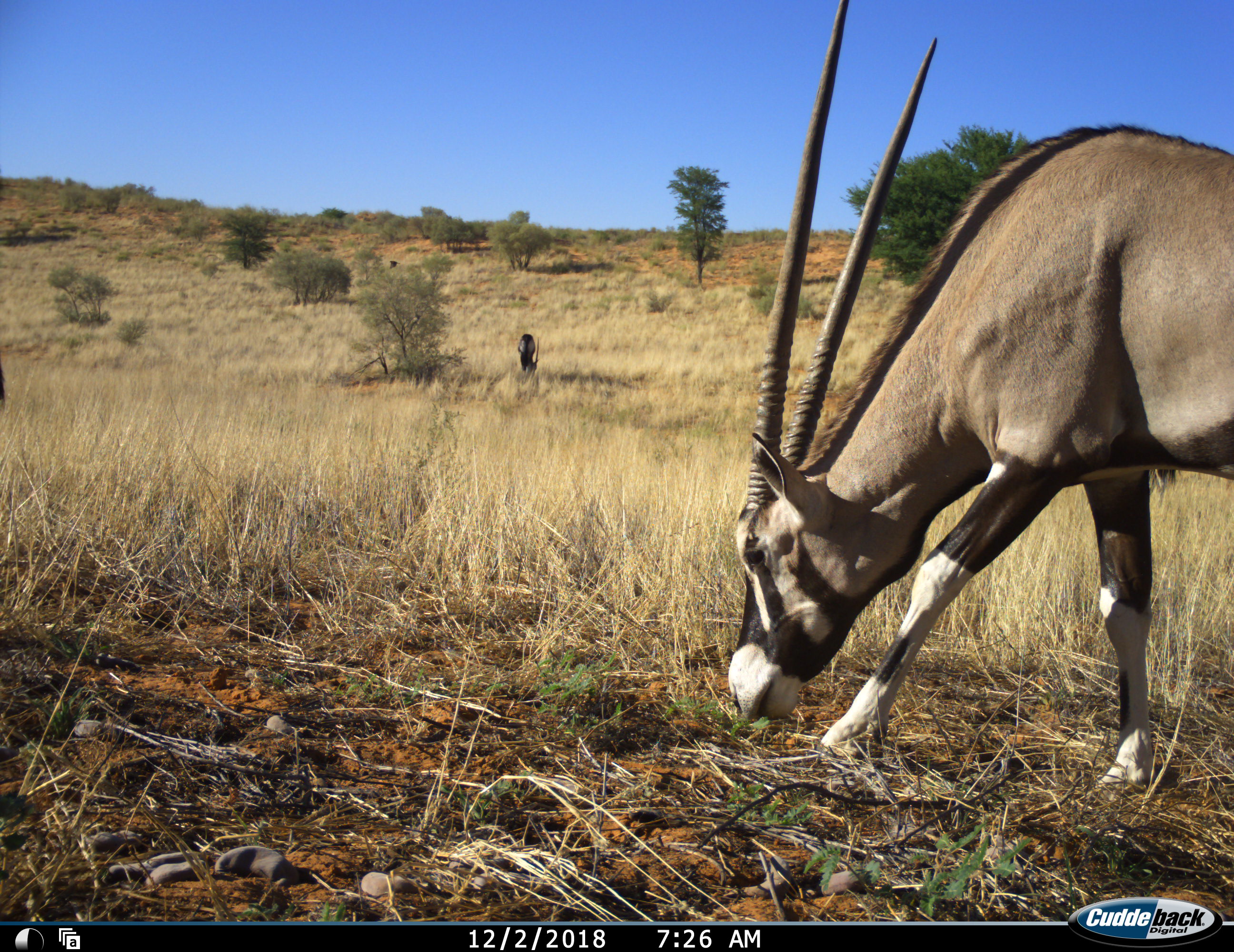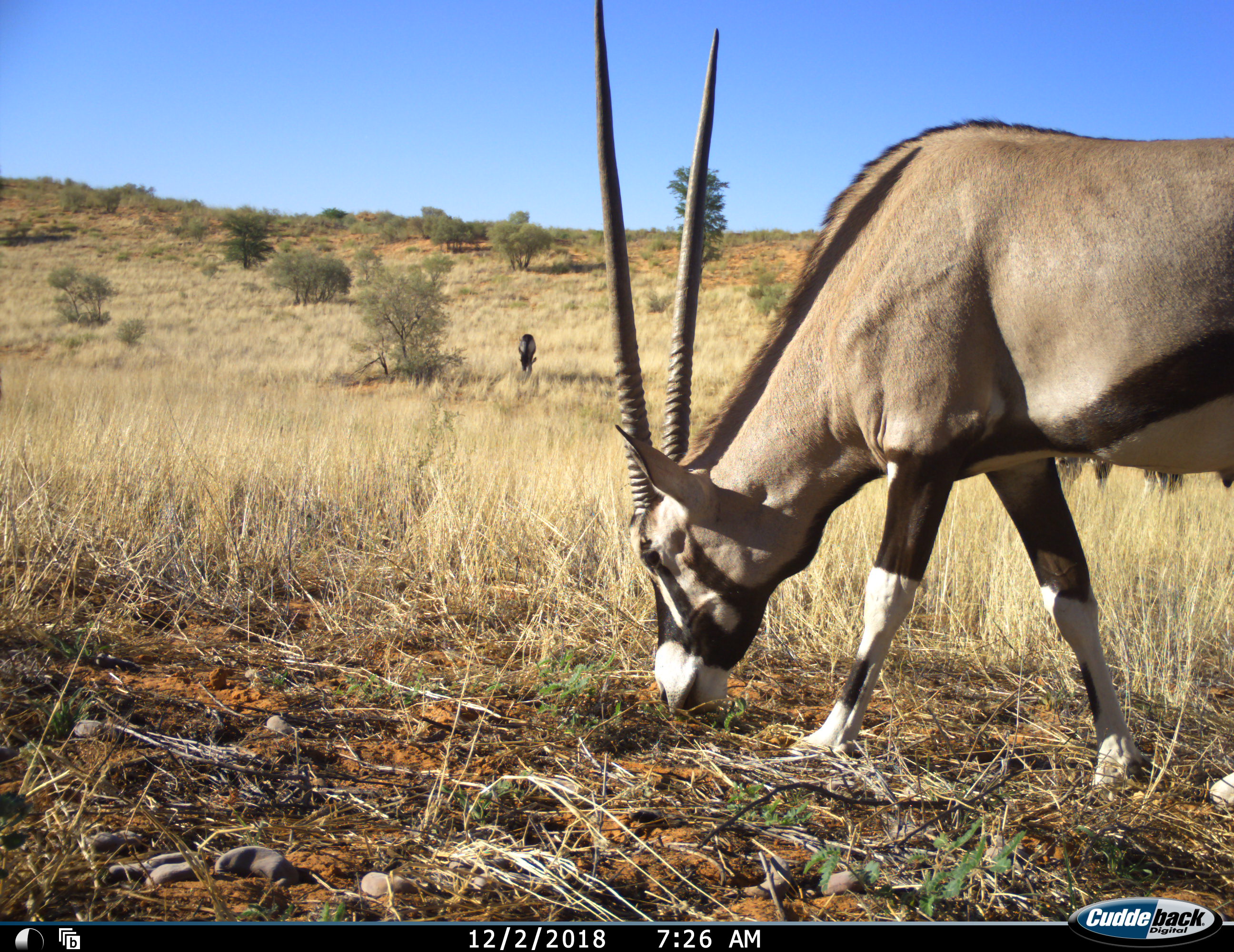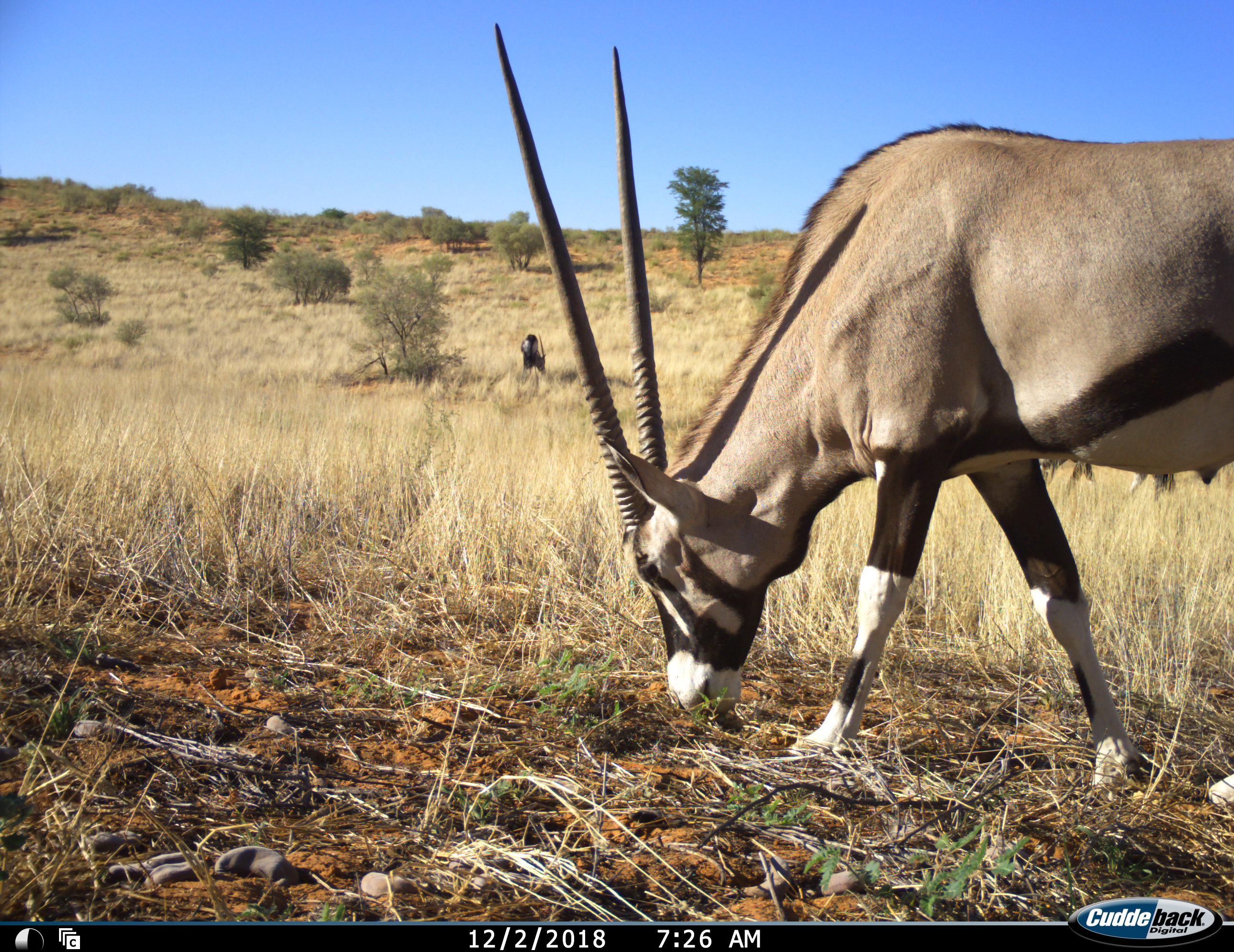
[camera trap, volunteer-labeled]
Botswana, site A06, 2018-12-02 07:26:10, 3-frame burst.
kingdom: Animalia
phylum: Chordata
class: Mammalia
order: Artiodactyla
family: Bovidae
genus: Oryx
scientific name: Oryx gazella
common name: gemsbok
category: gemsbokoryx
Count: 2.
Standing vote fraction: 10%.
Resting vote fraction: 0%.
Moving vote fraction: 20%.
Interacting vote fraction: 0%.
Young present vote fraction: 0%.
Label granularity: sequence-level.